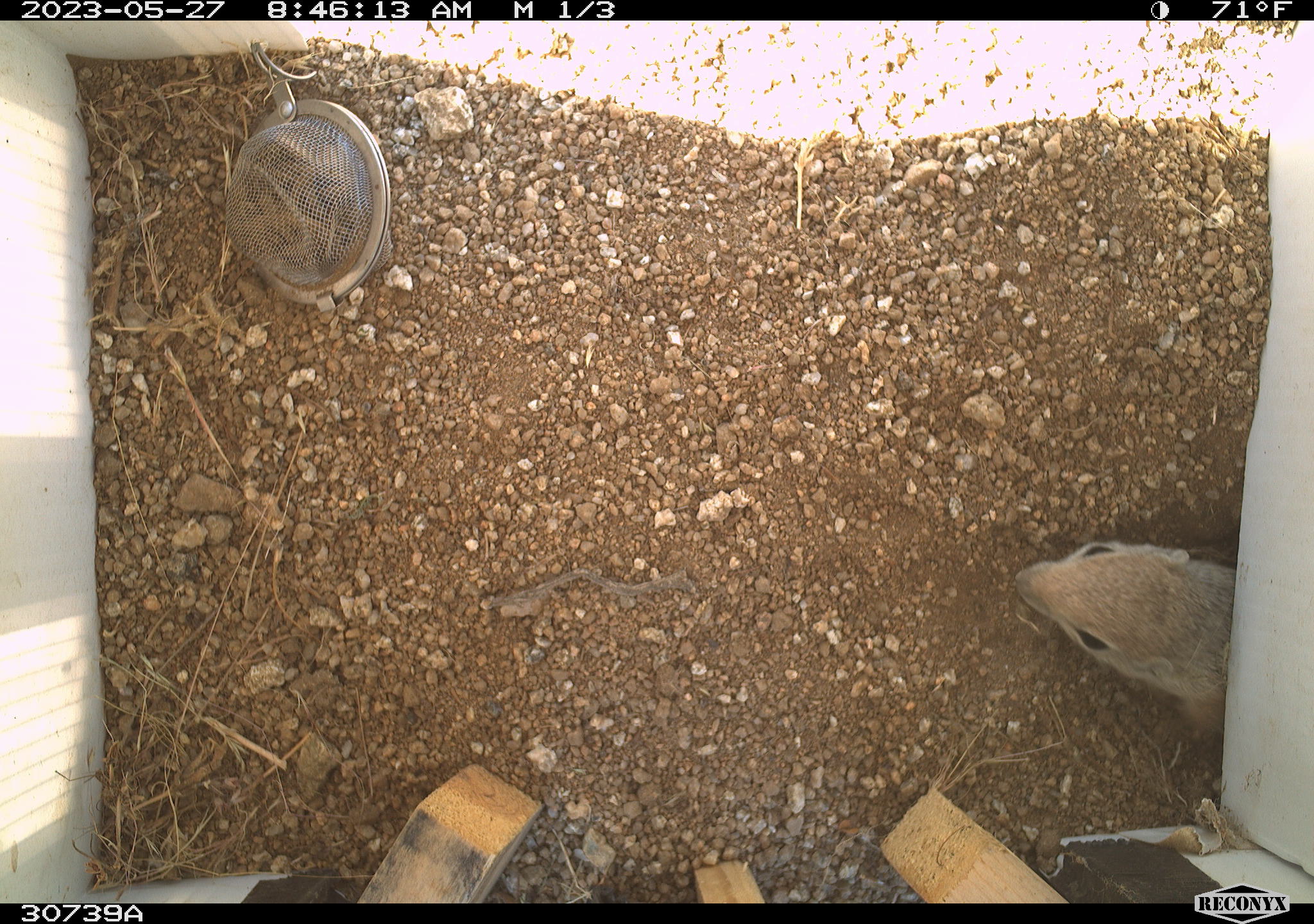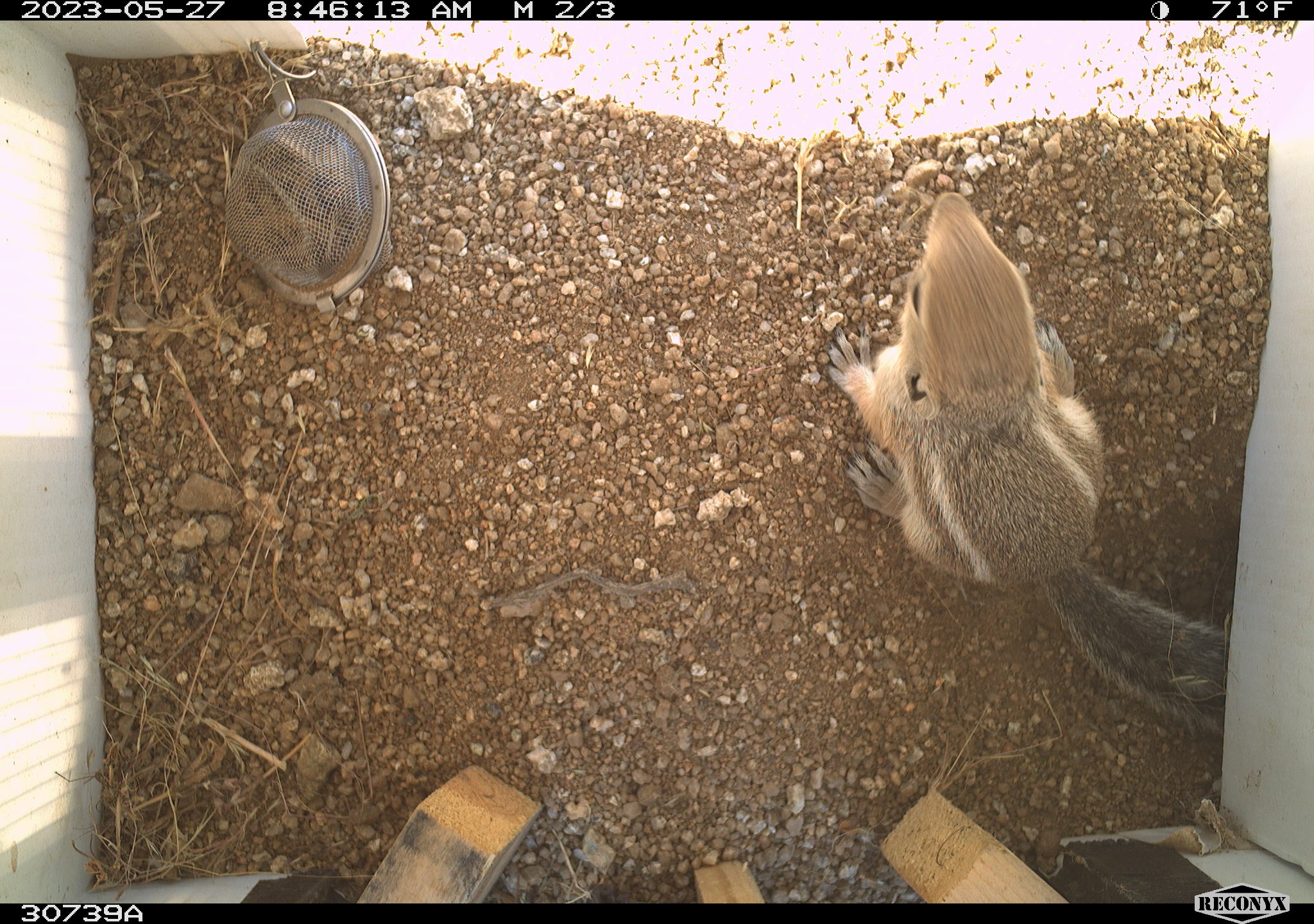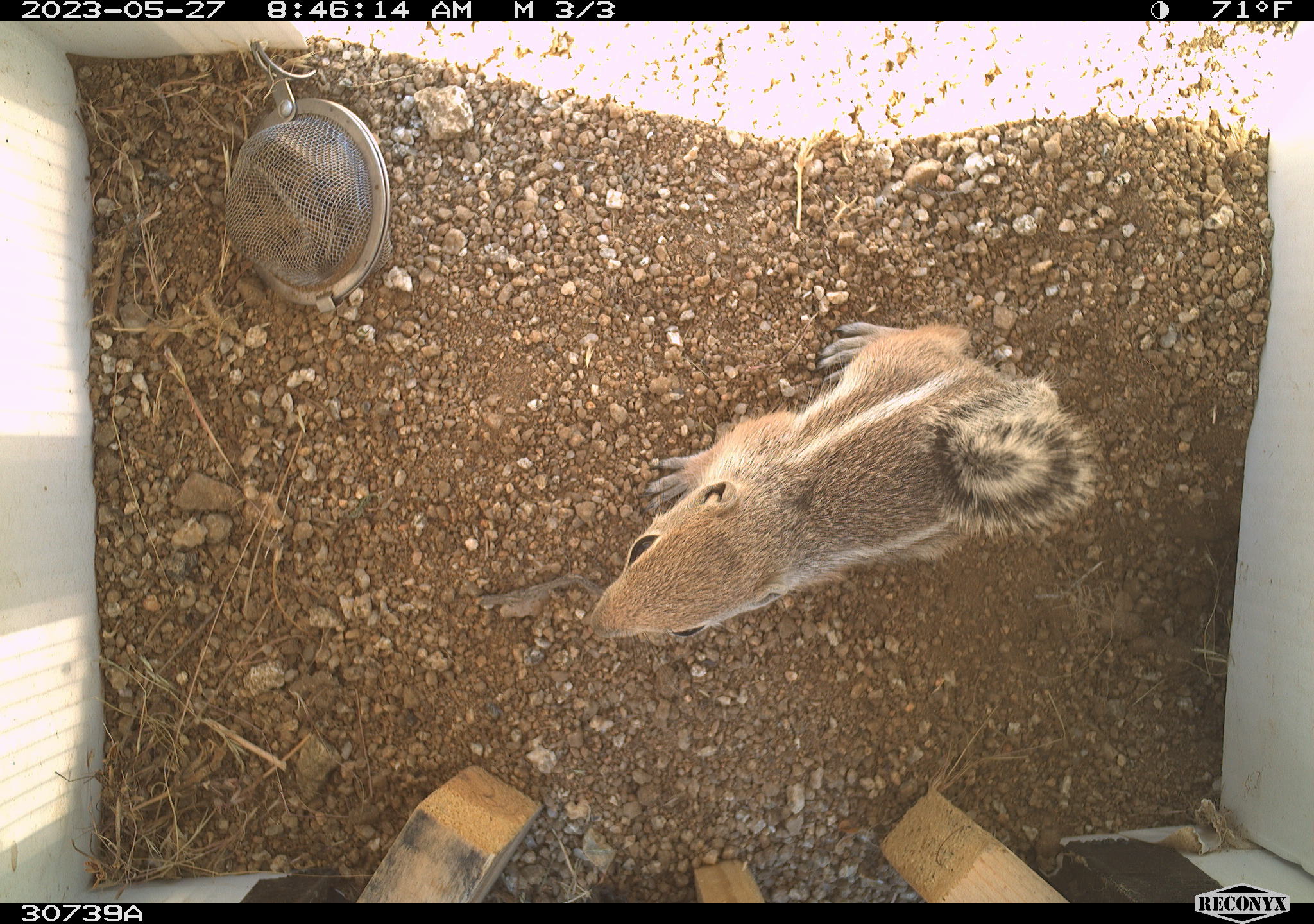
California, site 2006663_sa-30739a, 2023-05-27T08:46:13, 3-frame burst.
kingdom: Animalia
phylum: Chordata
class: Mammalia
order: Rodentia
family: Sciuridae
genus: Ammospermophilus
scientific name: Ammospermophilus leucurus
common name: white-tailed antelope squirrel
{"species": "white-tailed antelope squirrel (Ammospermophilus leucurus)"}